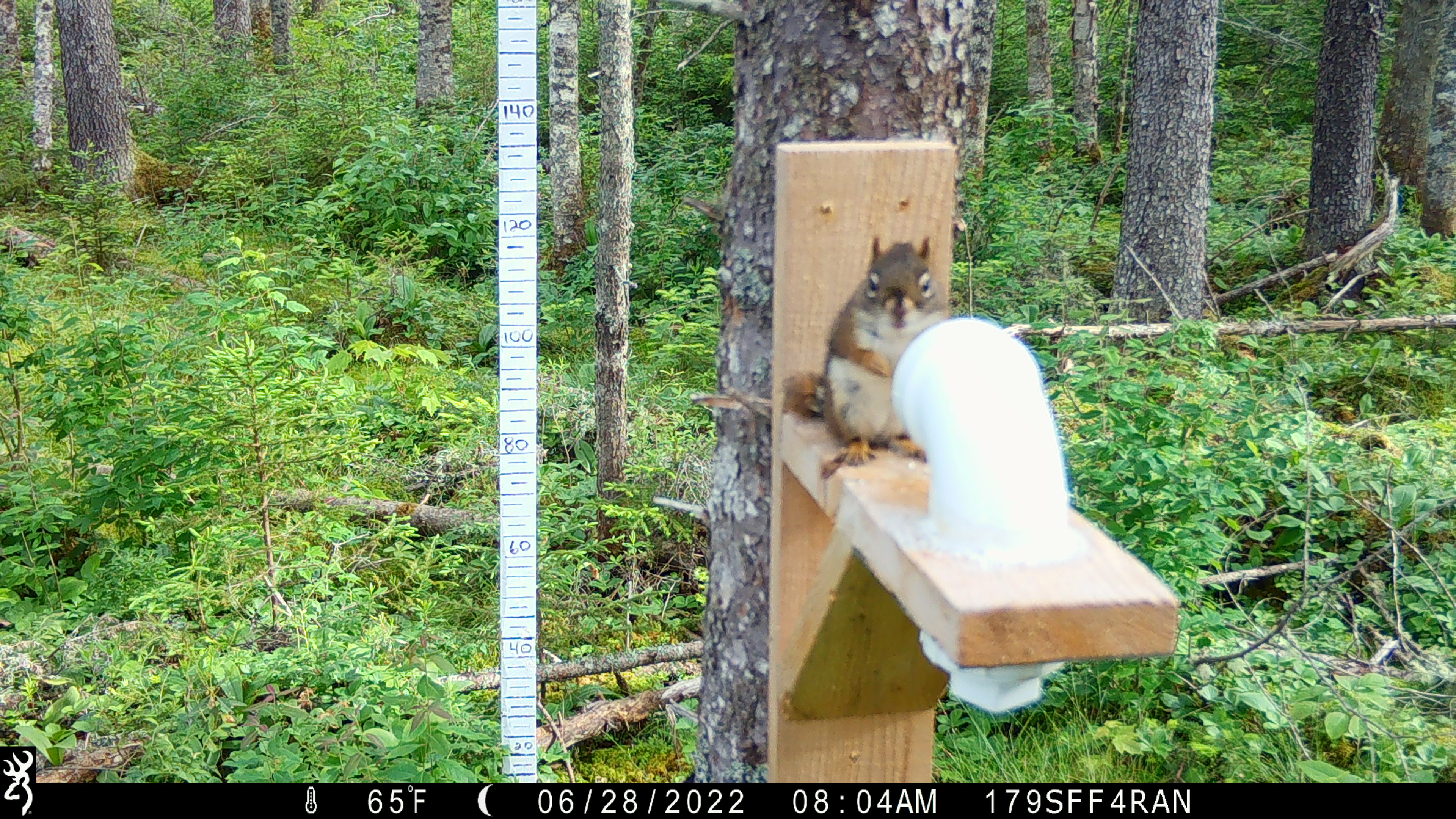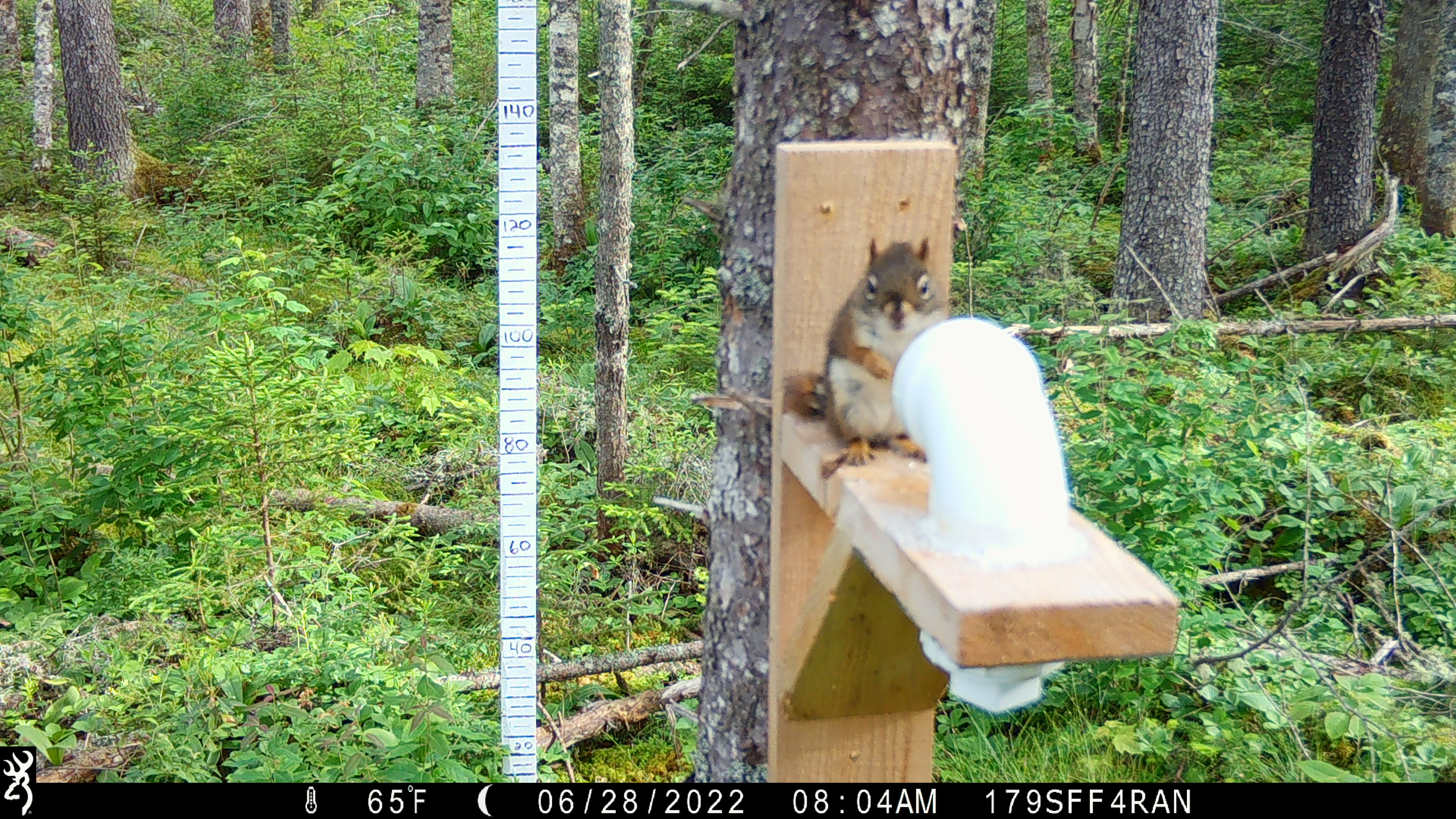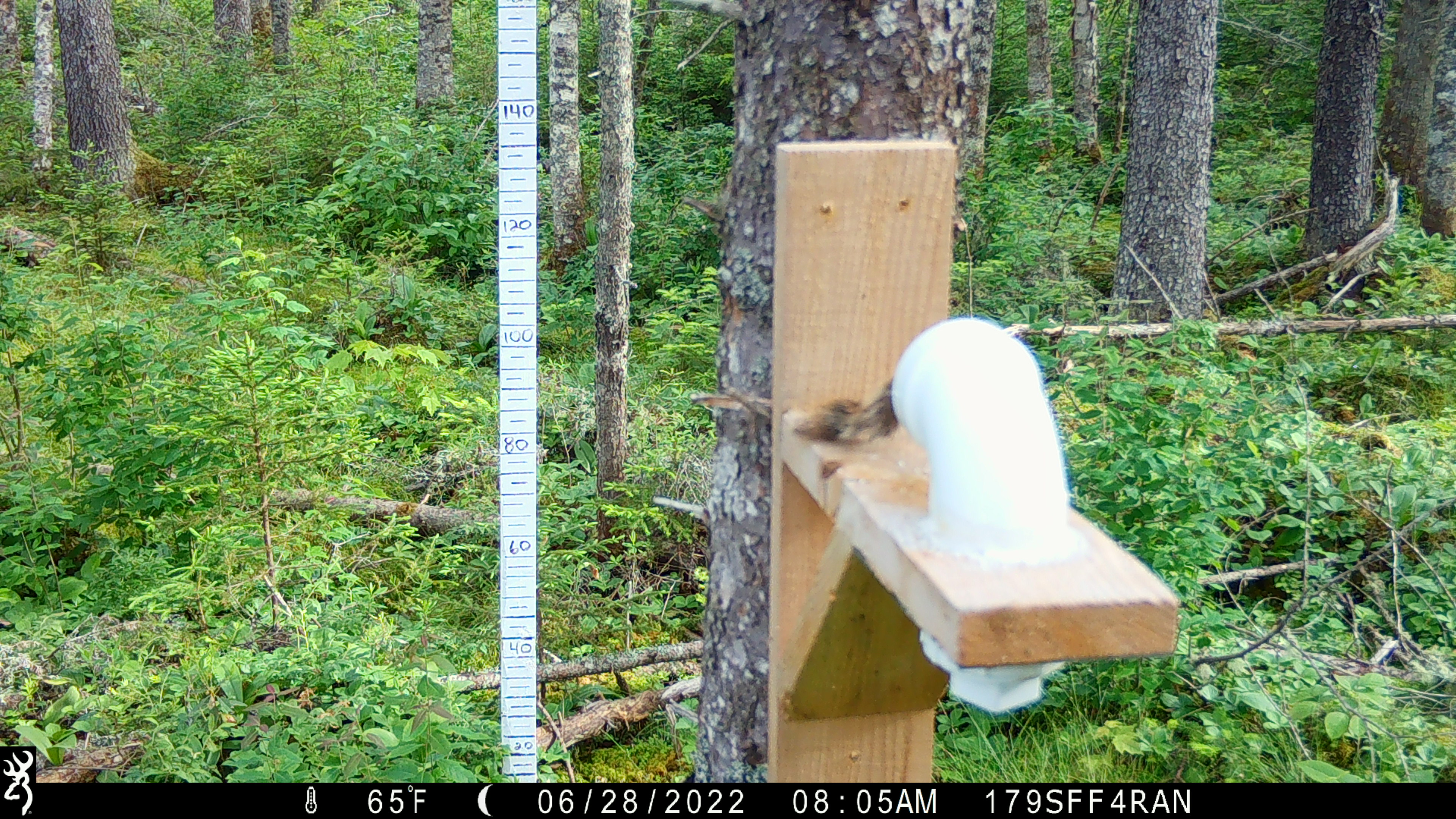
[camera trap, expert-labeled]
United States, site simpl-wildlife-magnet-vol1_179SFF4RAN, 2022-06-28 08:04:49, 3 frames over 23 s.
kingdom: Animalia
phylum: Chordata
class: Mammalia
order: Rodentia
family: Sciuridae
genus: Tamiasciurus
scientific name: Tamiasciurus hudsonicus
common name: red squirrel